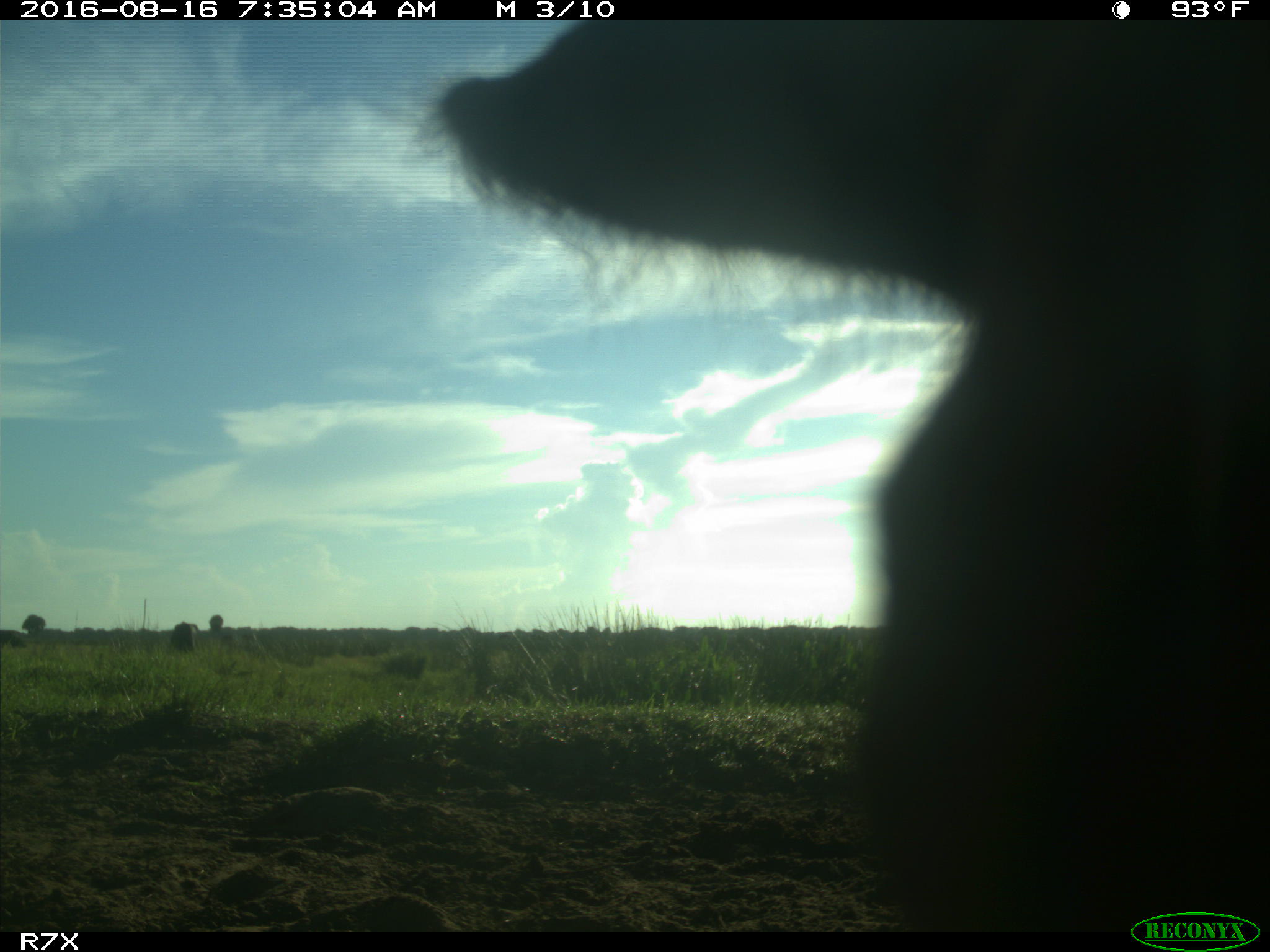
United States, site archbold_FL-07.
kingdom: Animalia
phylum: Chordata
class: Mammalia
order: Artiodactyla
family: Bovidae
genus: Bos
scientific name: Bos taurus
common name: domestic cow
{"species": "Bos taurus (domestic cow)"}